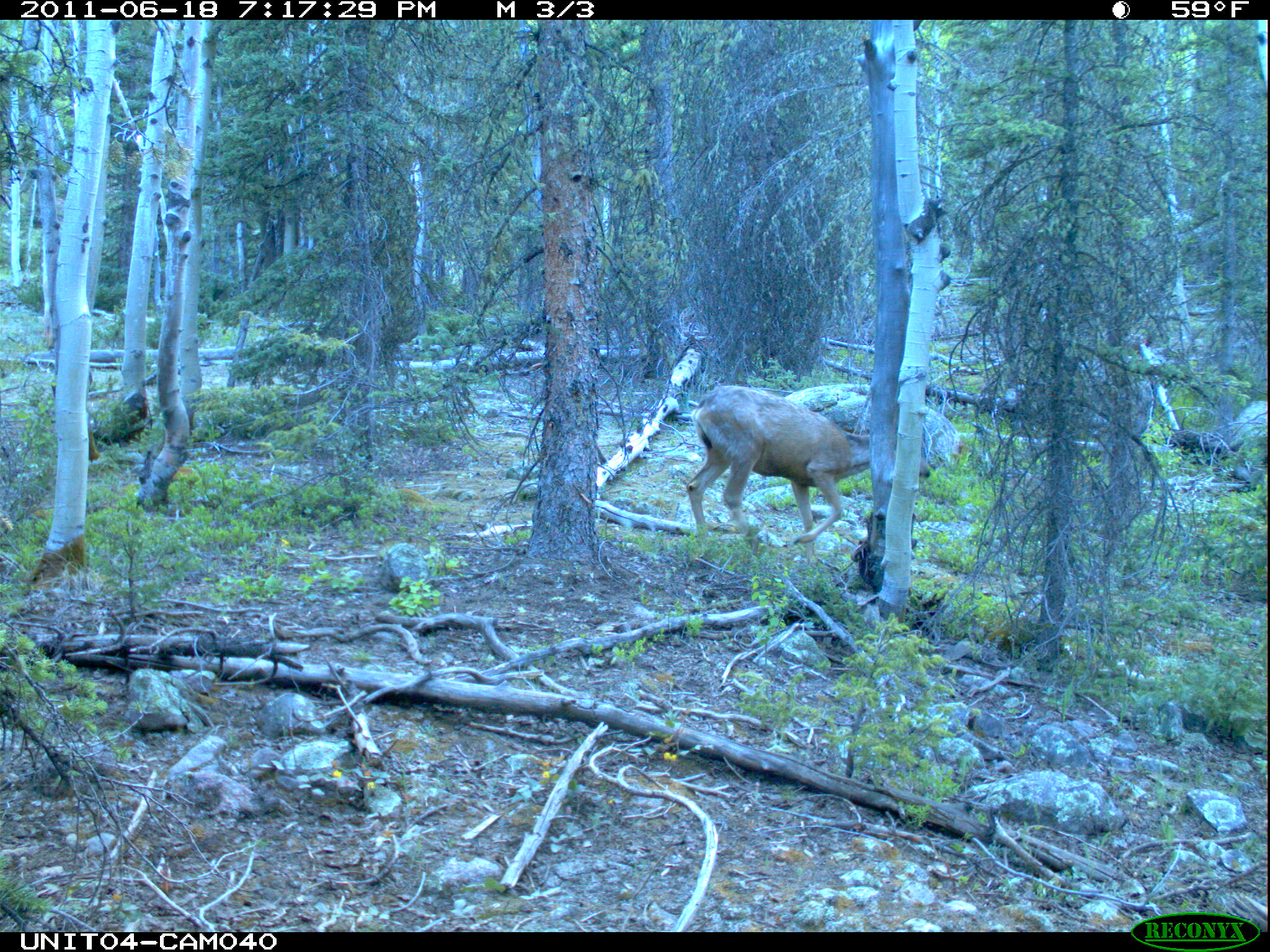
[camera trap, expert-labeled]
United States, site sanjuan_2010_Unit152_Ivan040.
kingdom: Animalia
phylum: Chordata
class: Mammalia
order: Artiodactyla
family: Cervidae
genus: Odocoileus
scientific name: Odocoileus hemionus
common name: mule deer